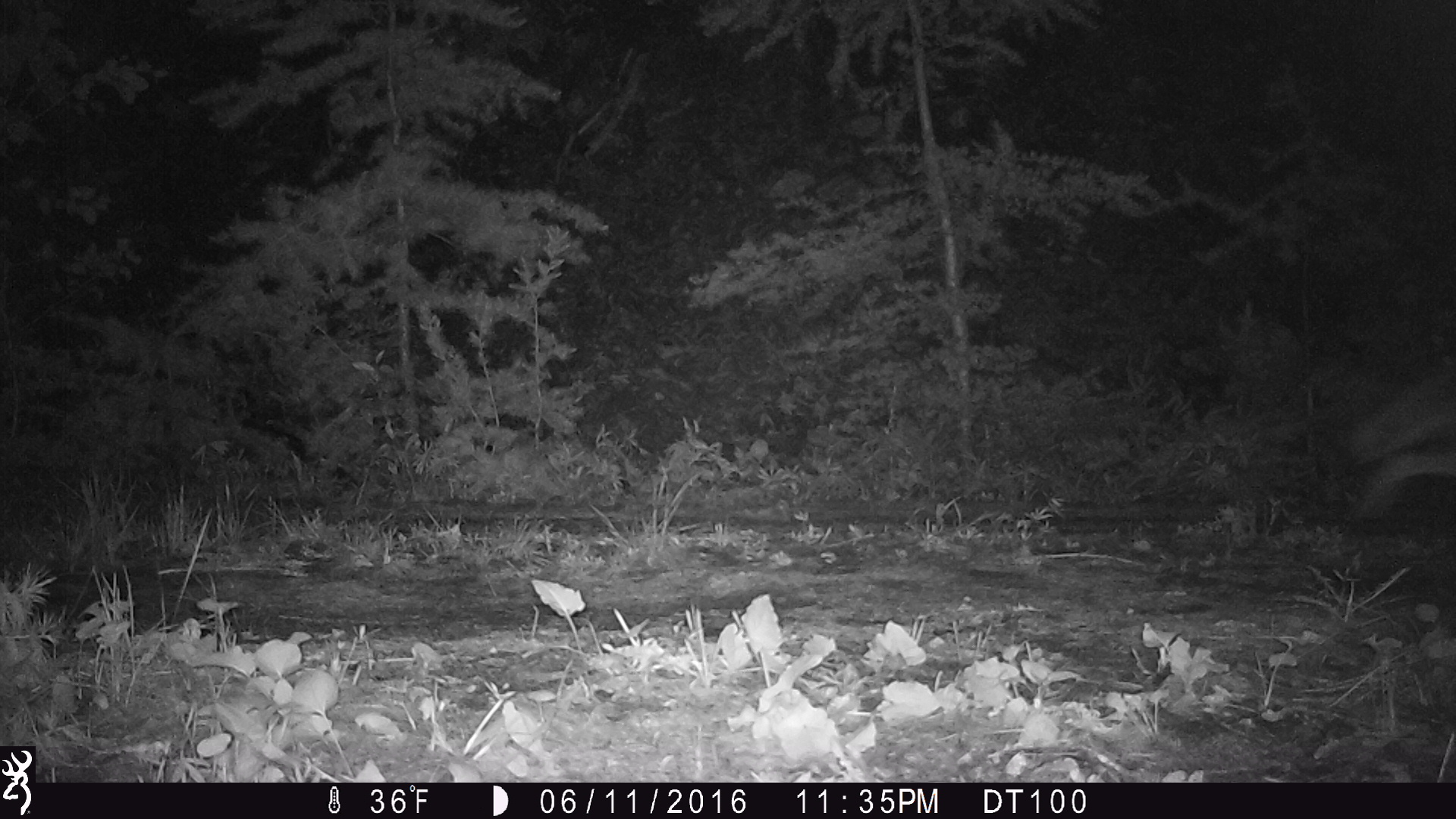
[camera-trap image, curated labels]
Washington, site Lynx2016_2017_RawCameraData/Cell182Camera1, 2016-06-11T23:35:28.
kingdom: Animalia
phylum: Chordata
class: Mammalia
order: Carnivora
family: Canidae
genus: Canis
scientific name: Canis latrans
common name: coyote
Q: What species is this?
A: Canis latrans (coyote).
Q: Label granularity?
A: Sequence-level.